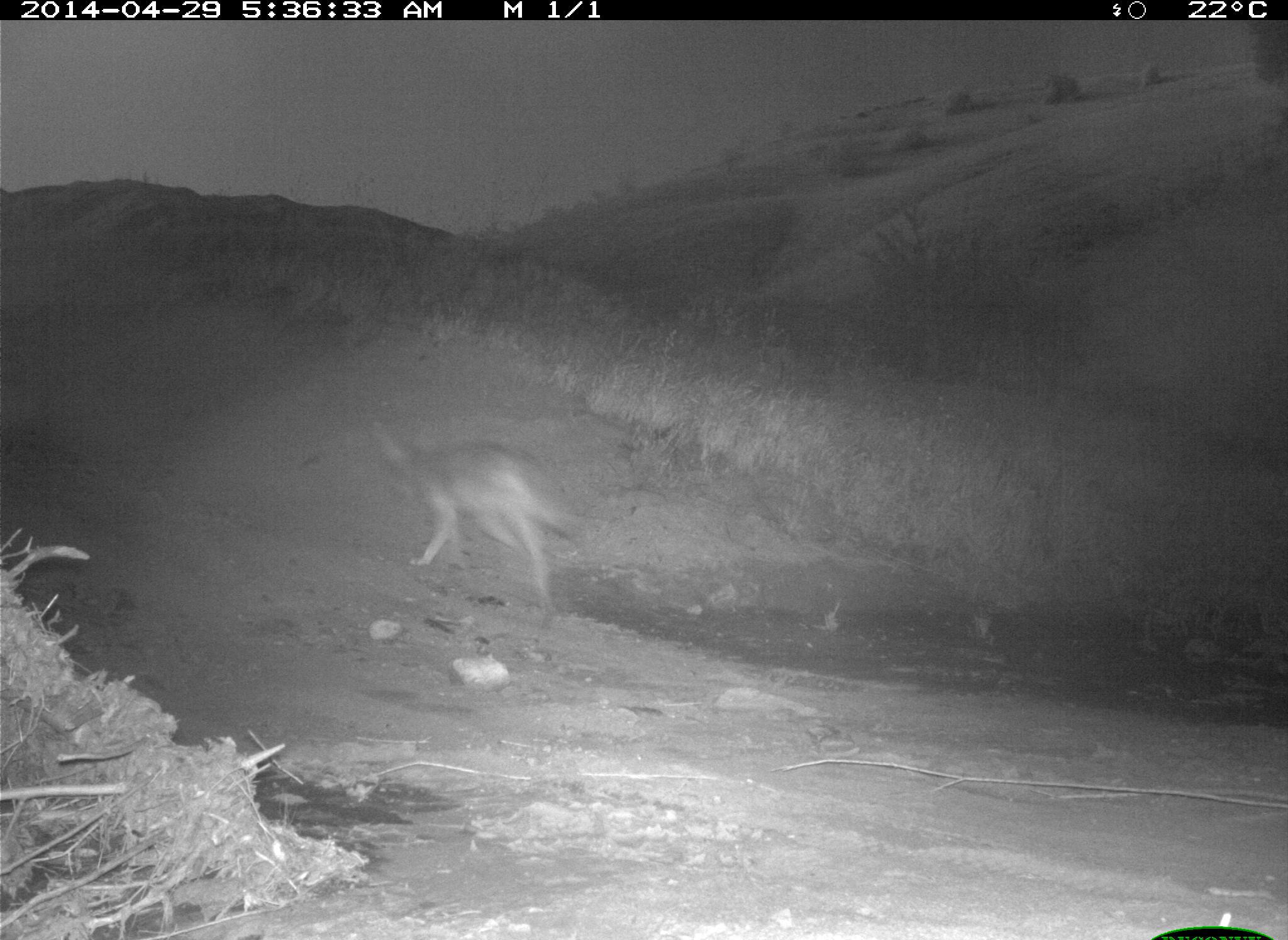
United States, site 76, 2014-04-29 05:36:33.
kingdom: Animalia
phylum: Chordata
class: Mammalia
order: Carnivora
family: Canidae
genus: Canis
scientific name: Canis latrans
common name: coyote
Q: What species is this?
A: Coyote (Canis latrans).